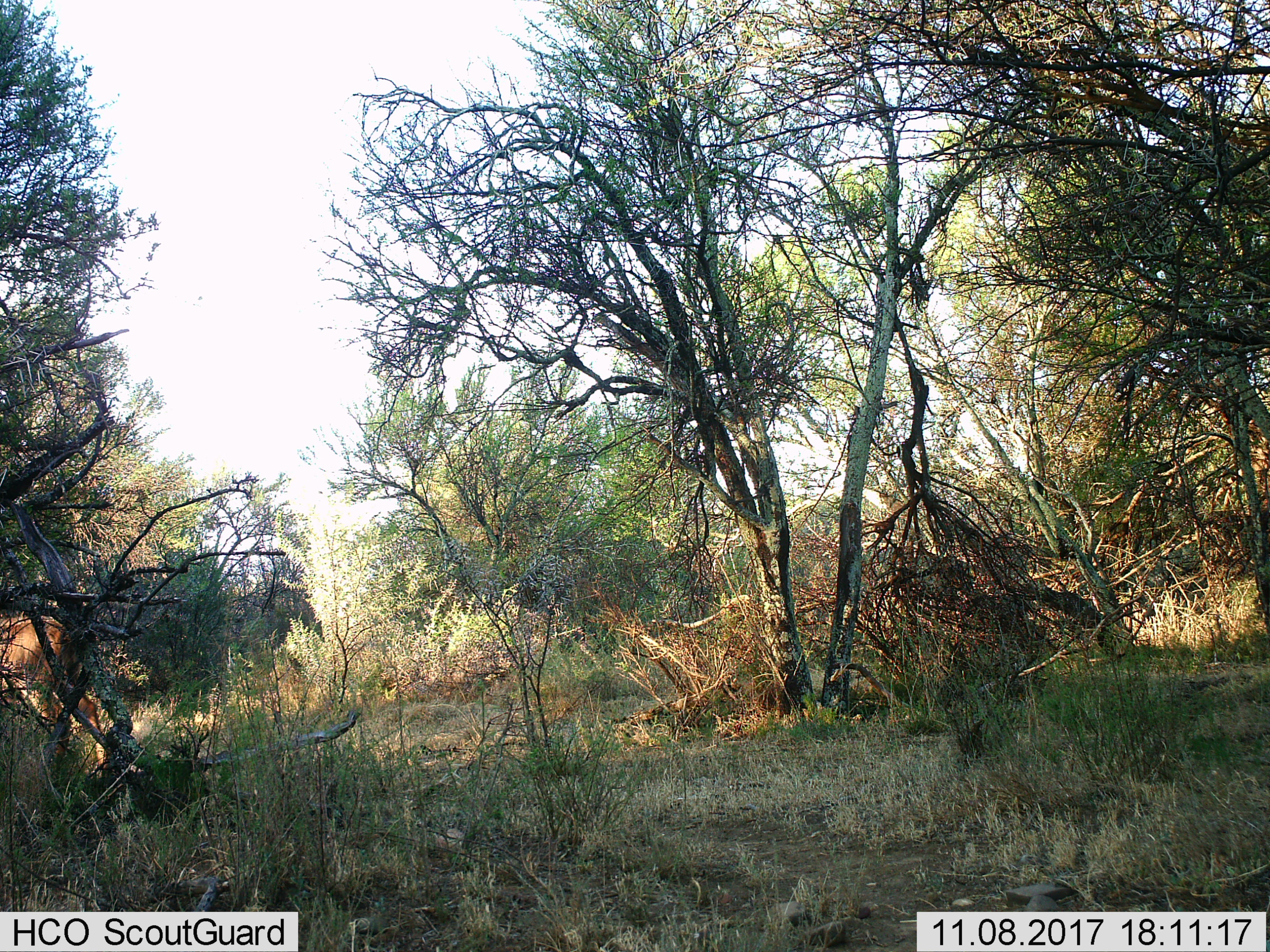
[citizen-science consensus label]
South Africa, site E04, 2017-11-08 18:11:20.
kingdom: Animalia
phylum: Chordata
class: Mammalia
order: Artiodactyla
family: Bovidae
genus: Tragelaphus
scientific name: Tragelaphus strepsiceros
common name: greater kudu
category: kudu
Kudu (greater kudu) (Tragelaphus strepsiceros), count 1. Behavior (volunteer vote fractions): standing 67%, resting 0%, moving 33%, interacting 0%. Young present (vote fraction): 0%. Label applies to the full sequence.